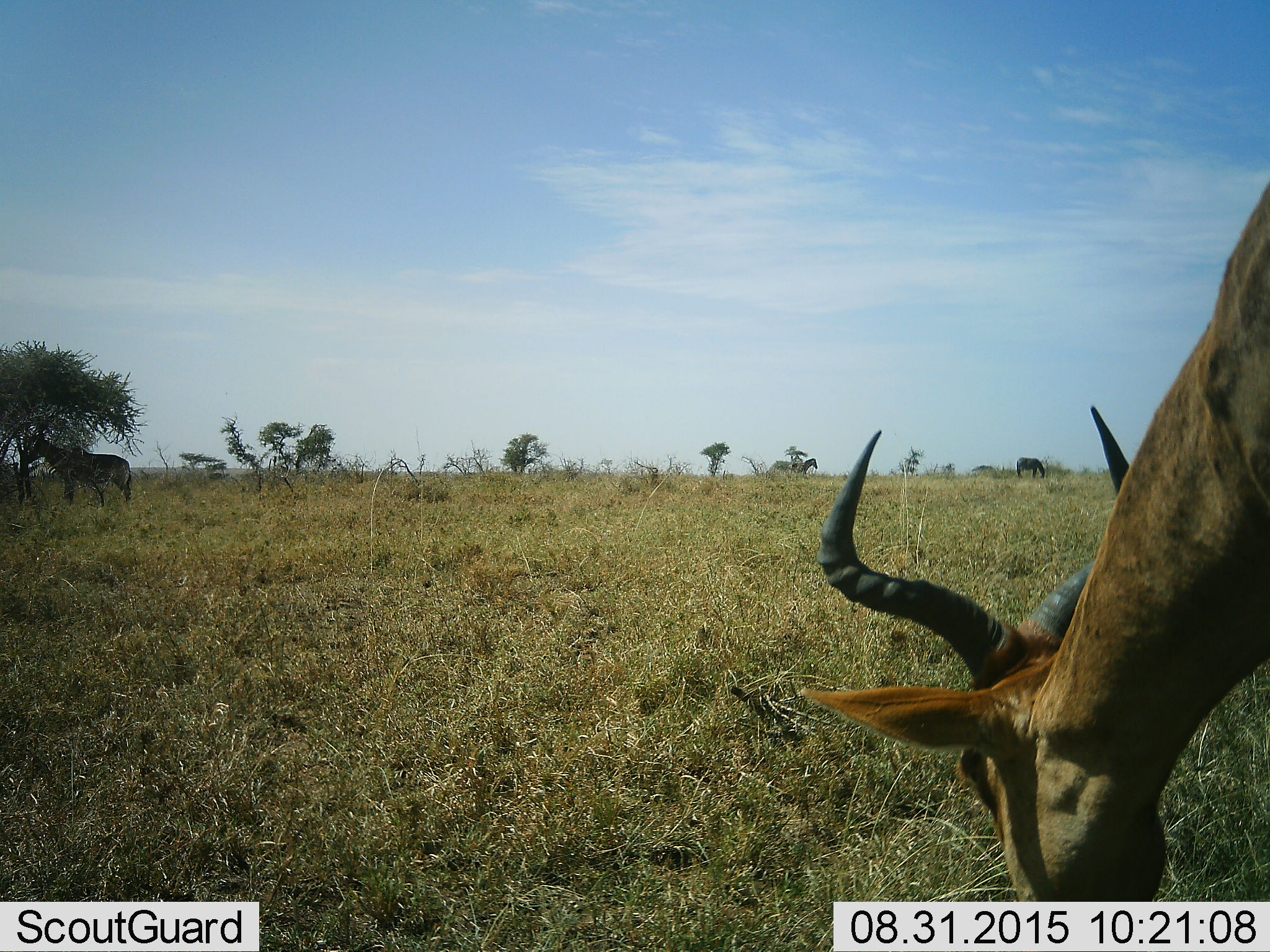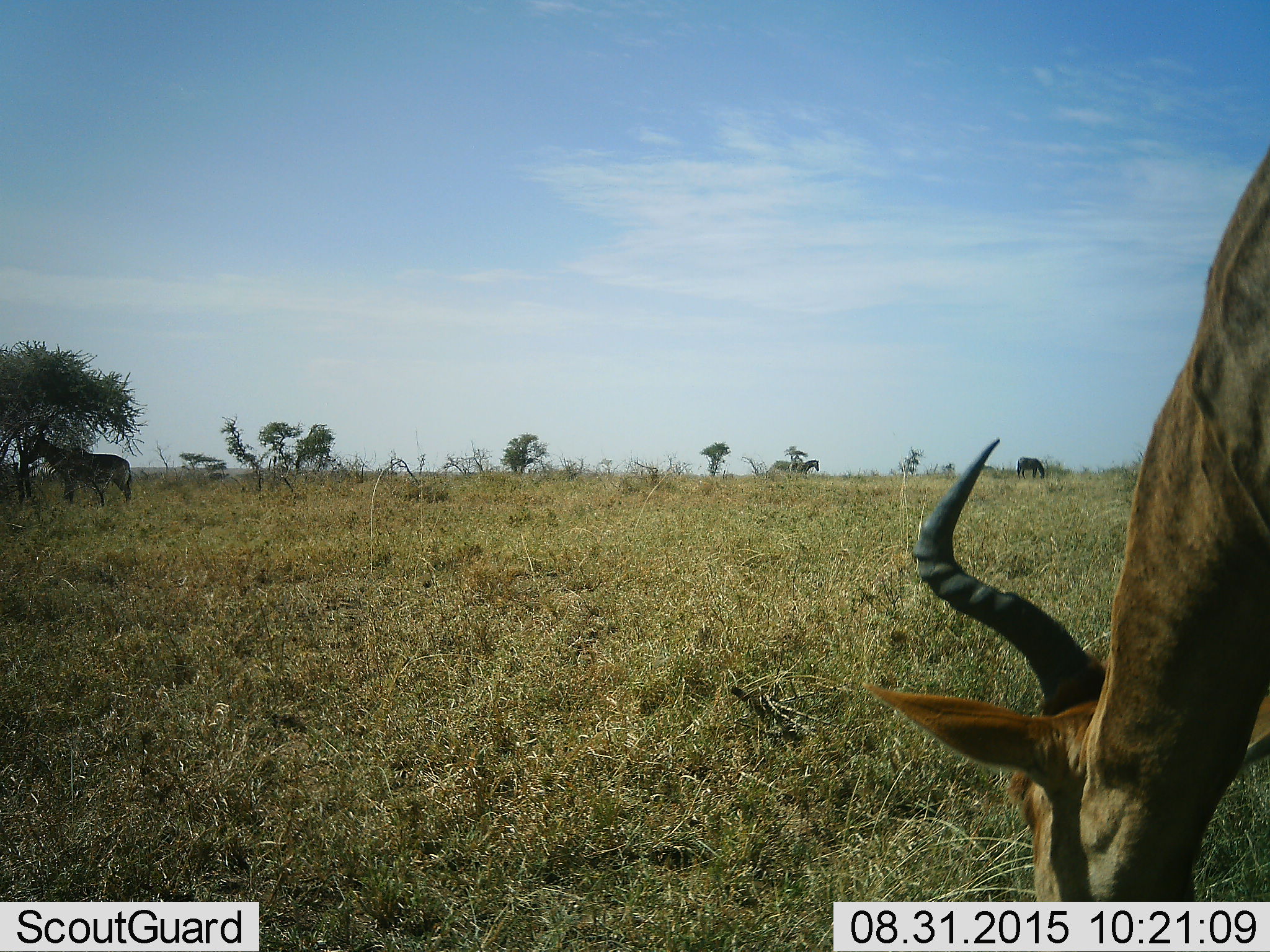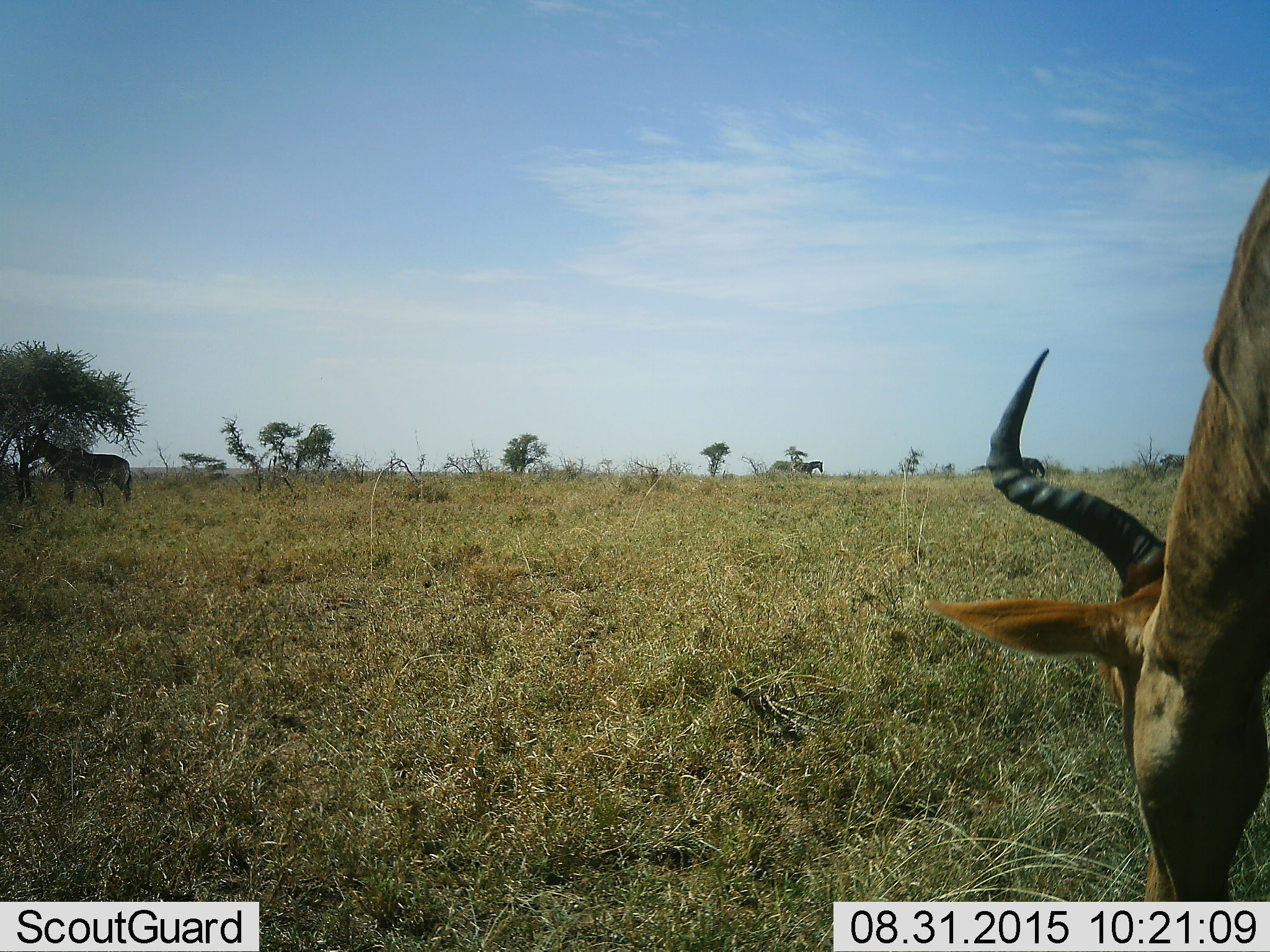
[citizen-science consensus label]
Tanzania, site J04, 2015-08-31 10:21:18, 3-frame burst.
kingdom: Animalia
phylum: Chordata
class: Mammalia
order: Artiodactyla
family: Bovidae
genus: Alcelaphus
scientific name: Alcelaphus buselaphus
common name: hartebeest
Hartebeest (Alcelaphus buselaphus), count 1. Behavior (volunteer vote fractions): standing 57%, resting 0%, moving 0%, interacting 0%. Young present (vote fraction): 14%. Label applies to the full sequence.